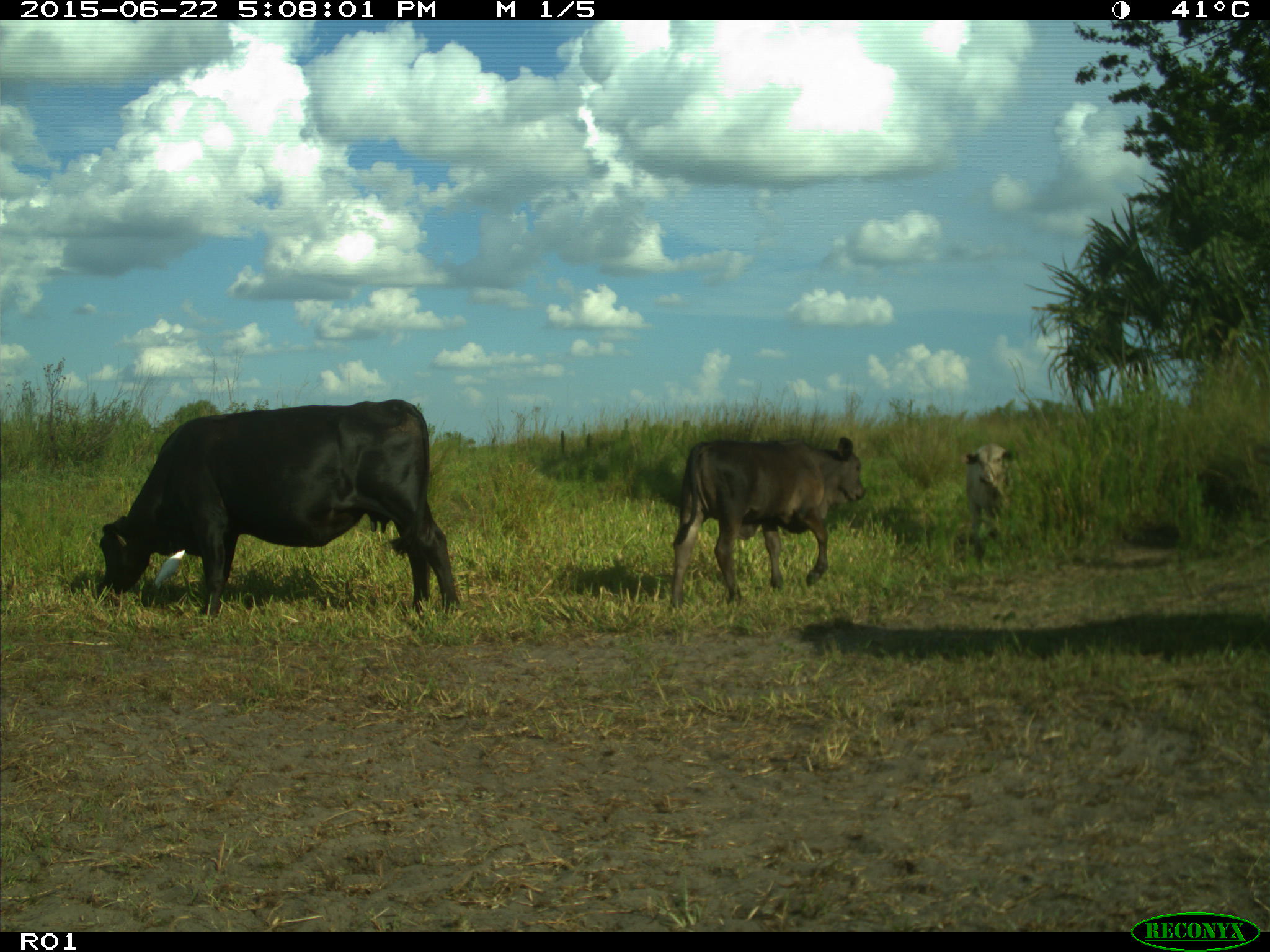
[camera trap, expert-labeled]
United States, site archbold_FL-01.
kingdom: Animalia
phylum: Chordata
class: Mammalia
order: Artiodactyla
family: Bovidae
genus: Bos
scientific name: Bos taurus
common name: domestic cow